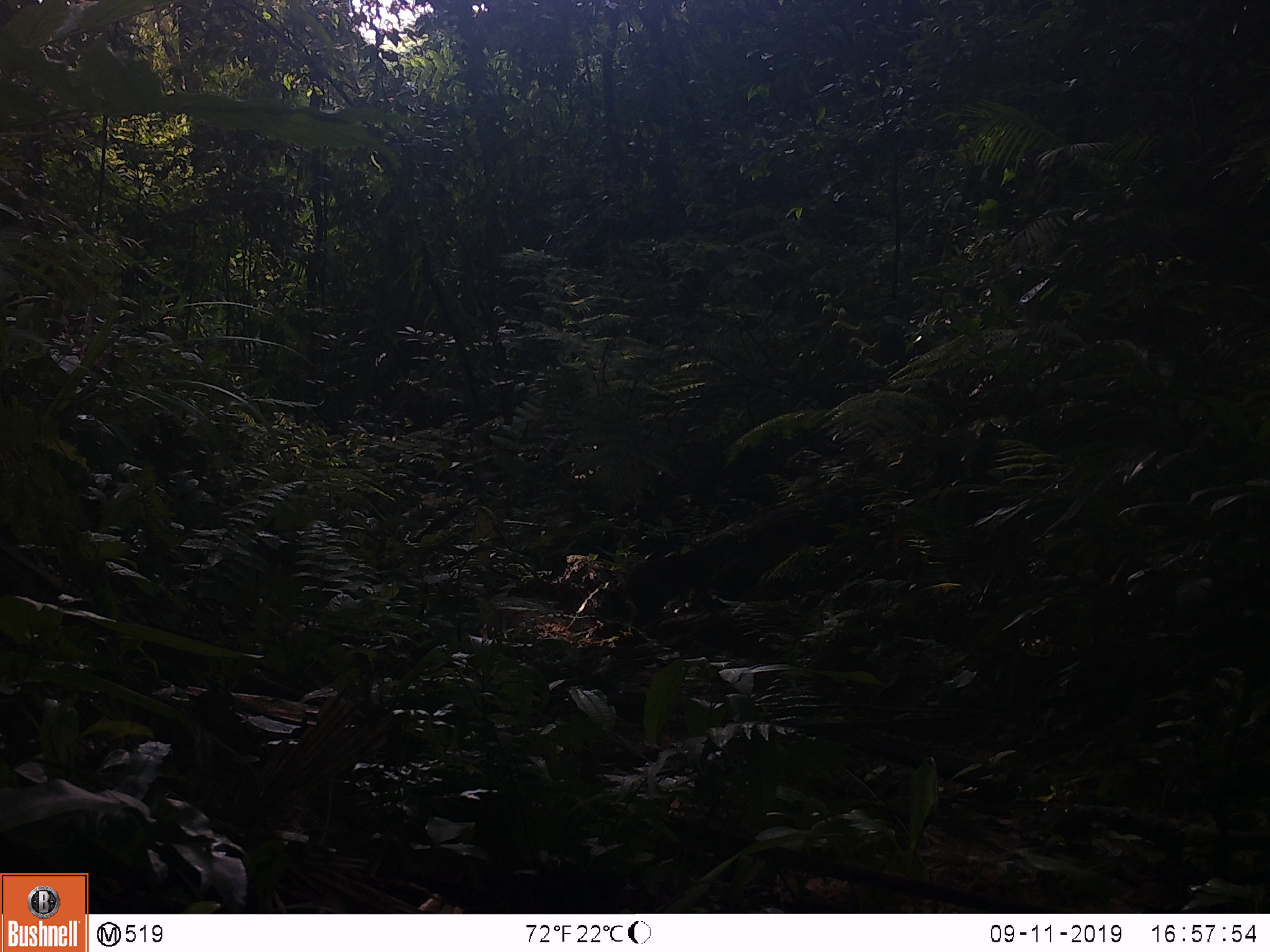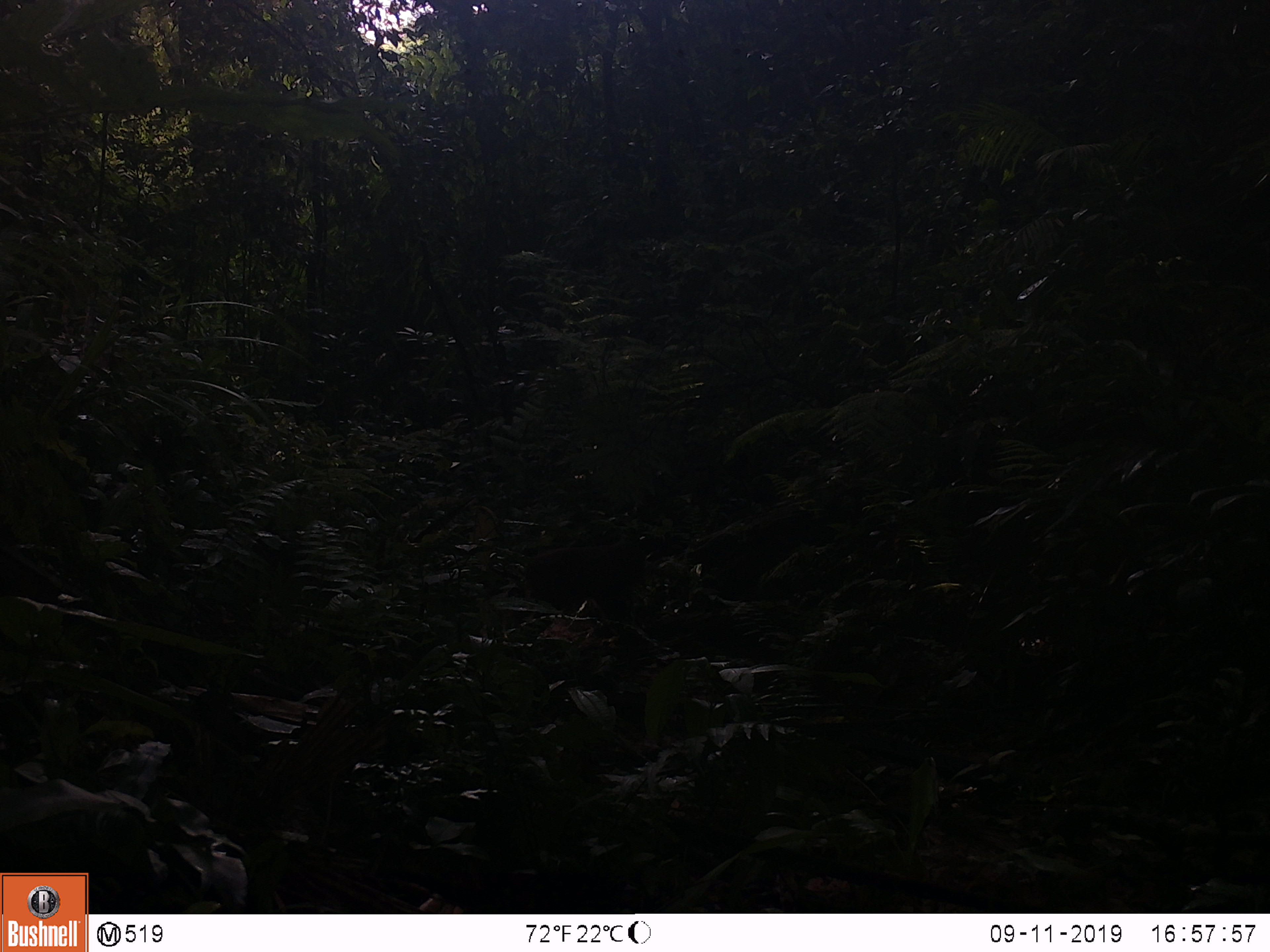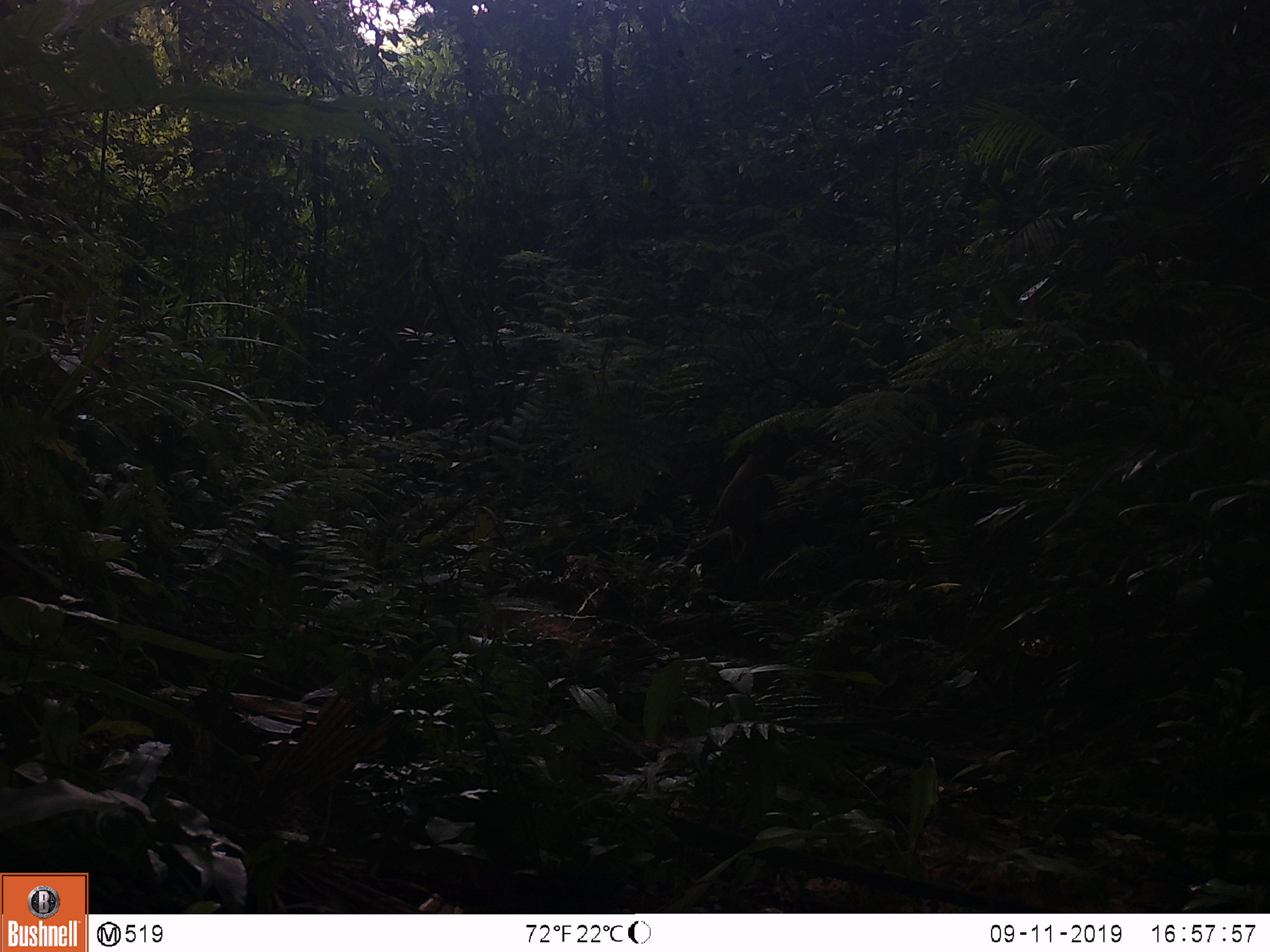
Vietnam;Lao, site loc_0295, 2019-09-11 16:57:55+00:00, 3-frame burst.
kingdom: Animalia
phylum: Chordata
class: Mammalia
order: Primates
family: Cercopithecidae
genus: Macaca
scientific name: Macaca arctoides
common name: stump-tailed macaque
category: stump tailed macaque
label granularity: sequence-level